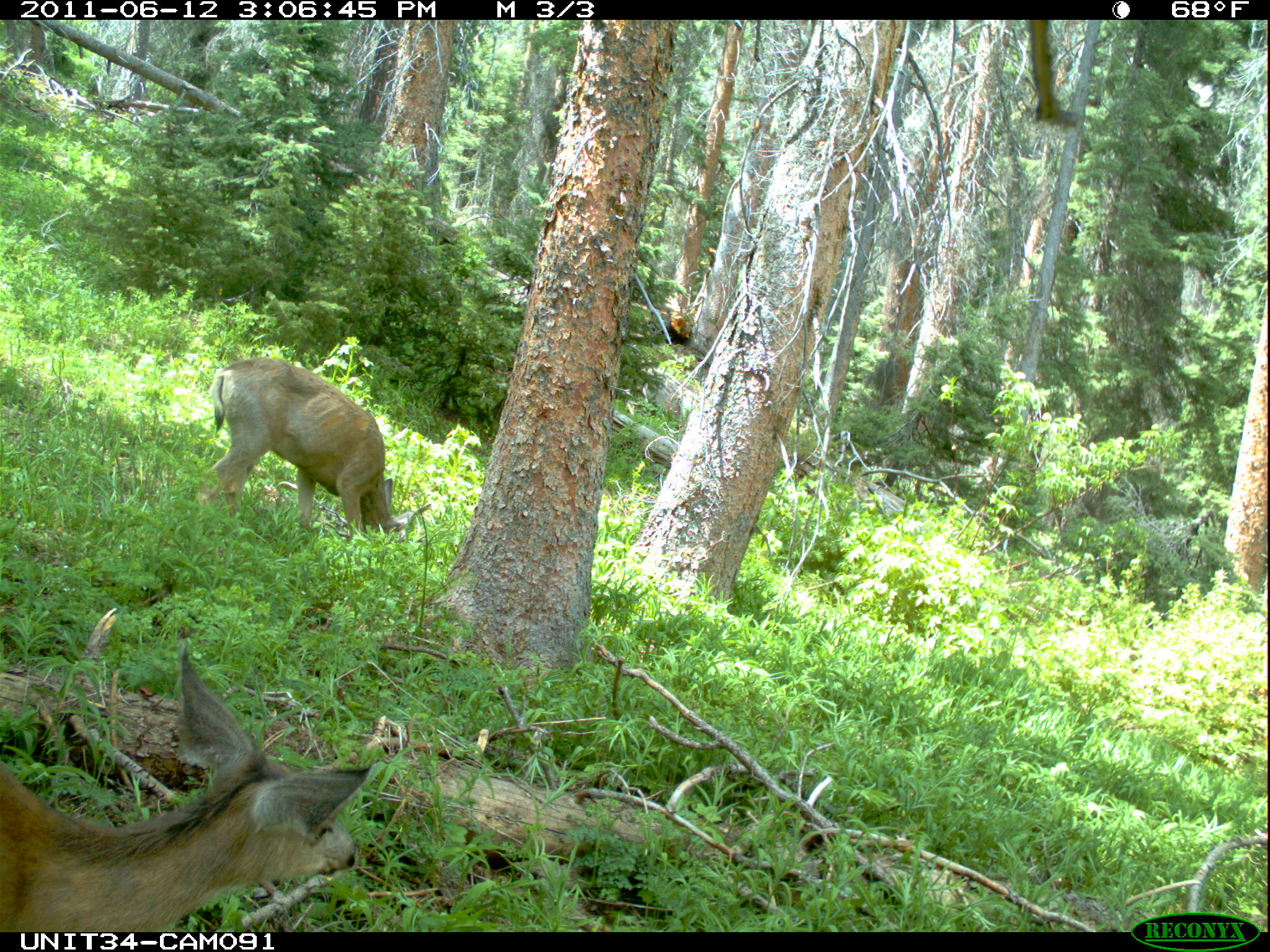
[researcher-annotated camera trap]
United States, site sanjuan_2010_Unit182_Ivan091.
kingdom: Animalia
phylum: Chordata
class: Mammalia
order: Artiodactyla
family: Cervidae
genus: Odocoileus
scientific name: Odocoileus hemionus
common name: mule deer